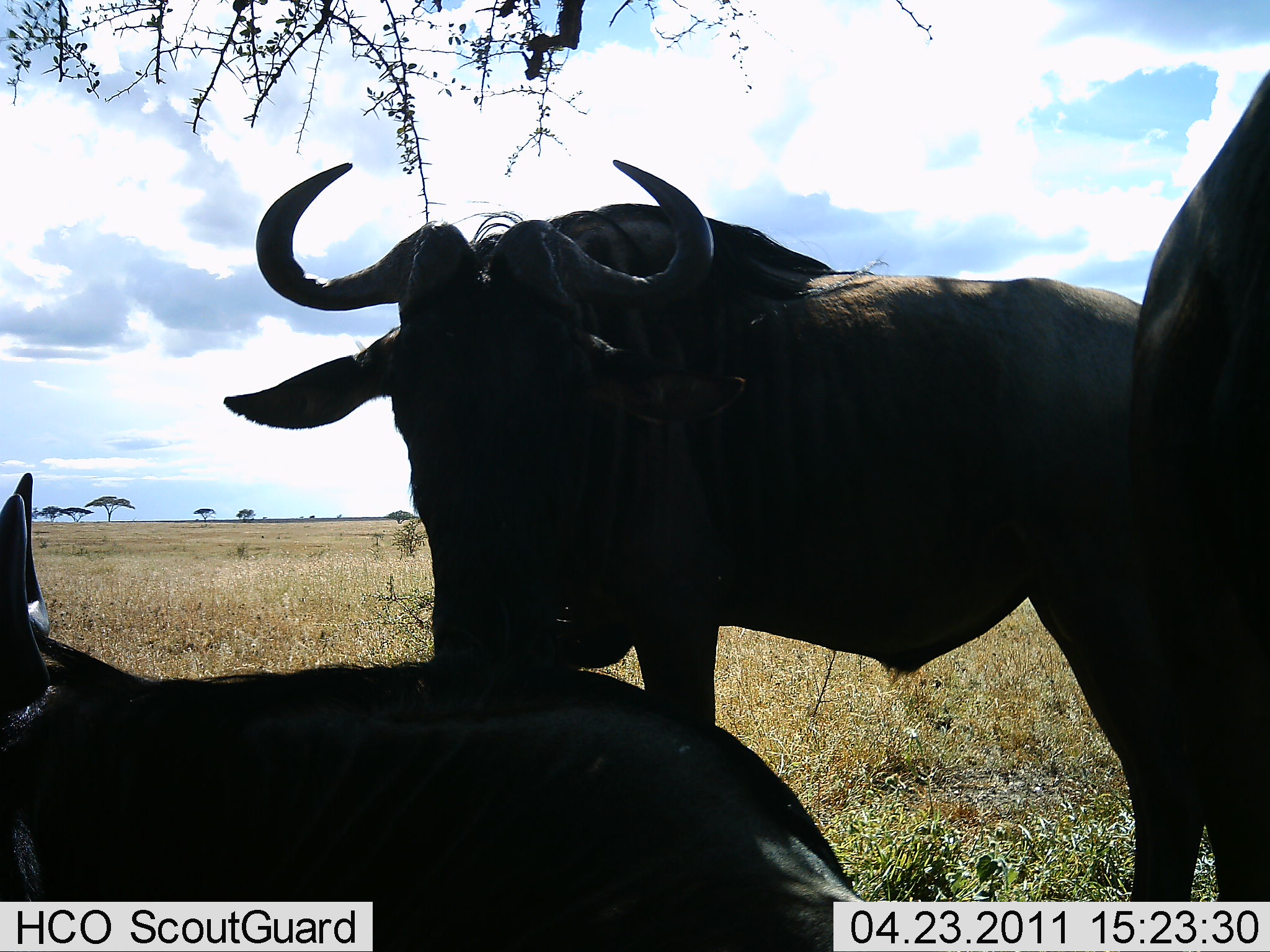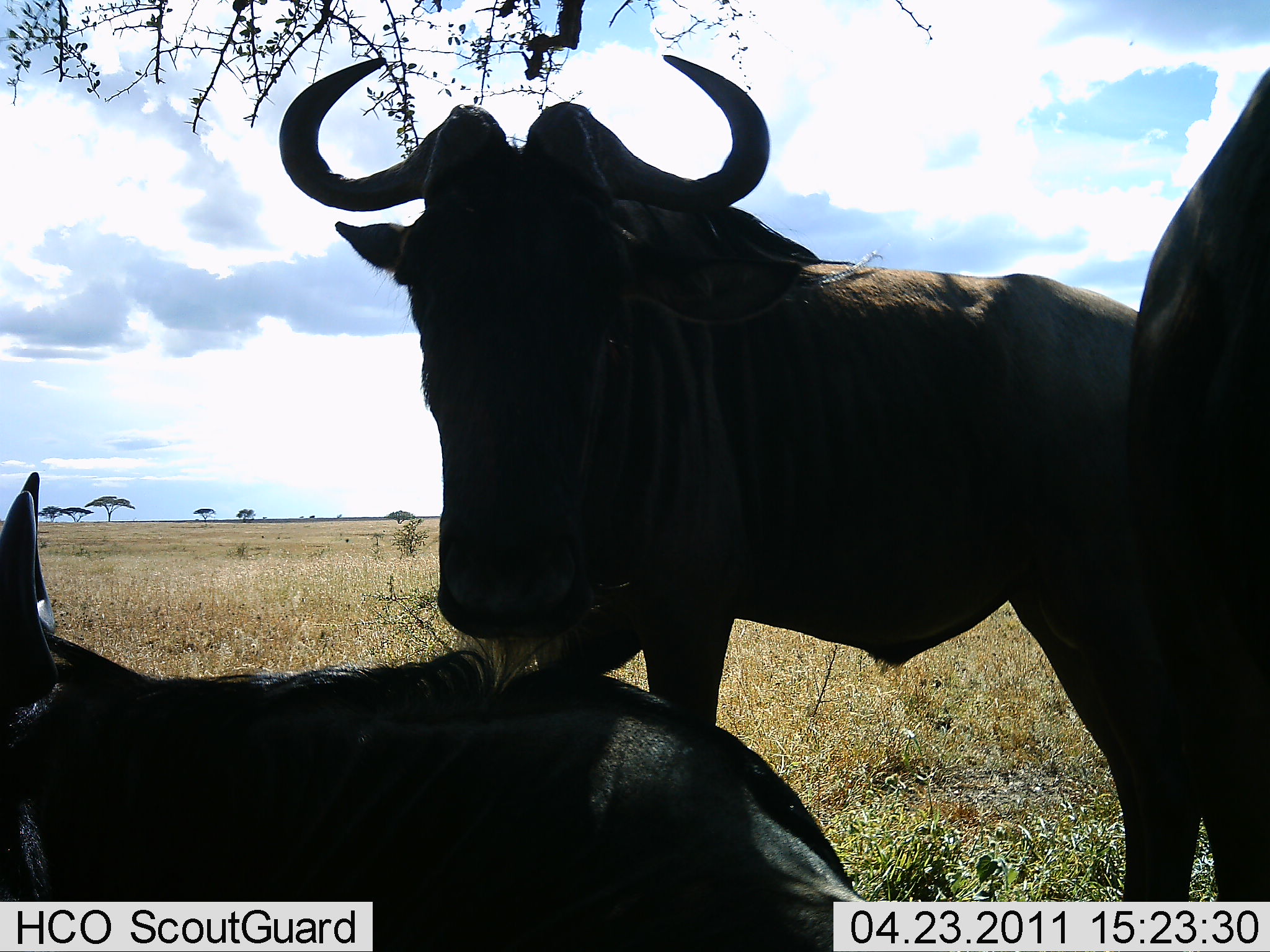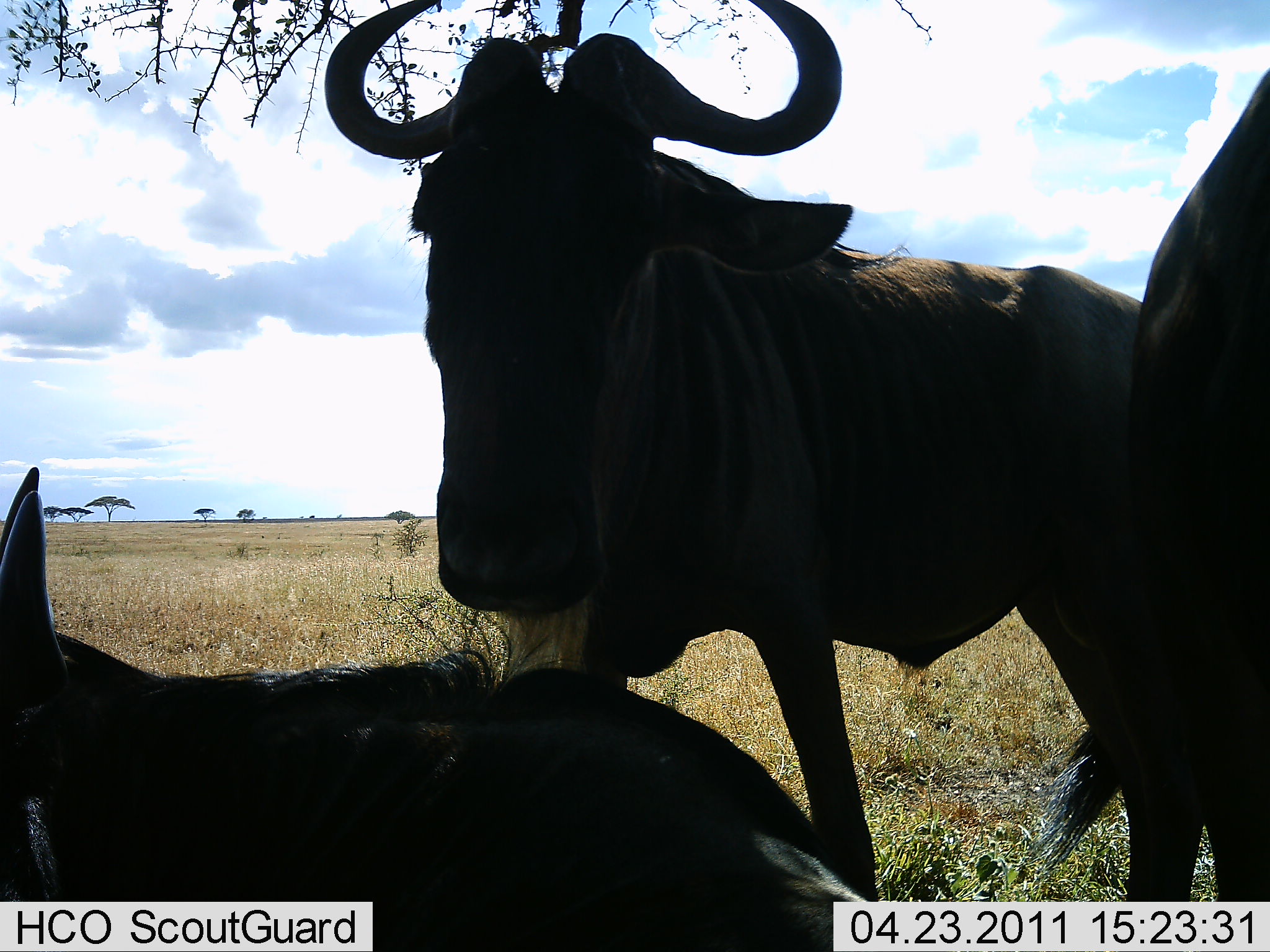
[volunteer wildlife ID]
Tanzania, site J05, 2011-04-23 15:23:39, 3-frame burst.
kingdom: Animalia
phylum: Chordata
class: Mammalia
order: Artiodactyla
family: Bovidae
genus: Connochaetes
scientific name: Connochaetes taurinus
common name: blue wildebeest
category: wildebeest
Wildebeest (blue wildebeest) (Connochaetes taurinus), count 3. Behavior (volunteer vote fractions): standing 70%, resting 100%, moving 10%, interacting 0%. Young present (vote fraction): 10%. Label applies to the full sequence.